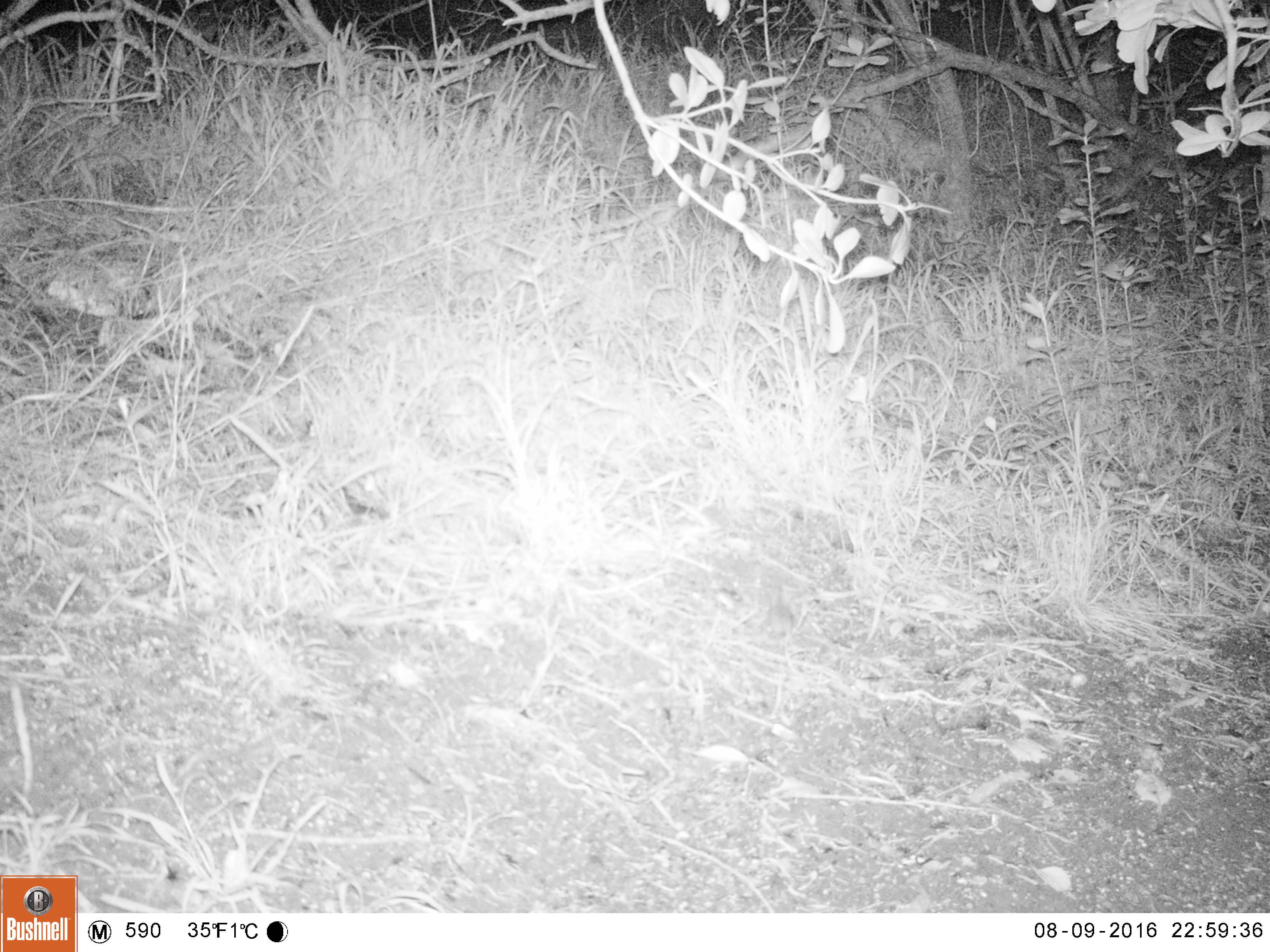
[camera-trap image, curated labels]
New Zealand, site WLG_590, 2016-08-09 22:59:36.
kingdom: Animalia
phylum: Chordata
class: Mammalia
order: Rodentia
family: Muridae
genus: Mus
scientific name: Mus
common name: mouse